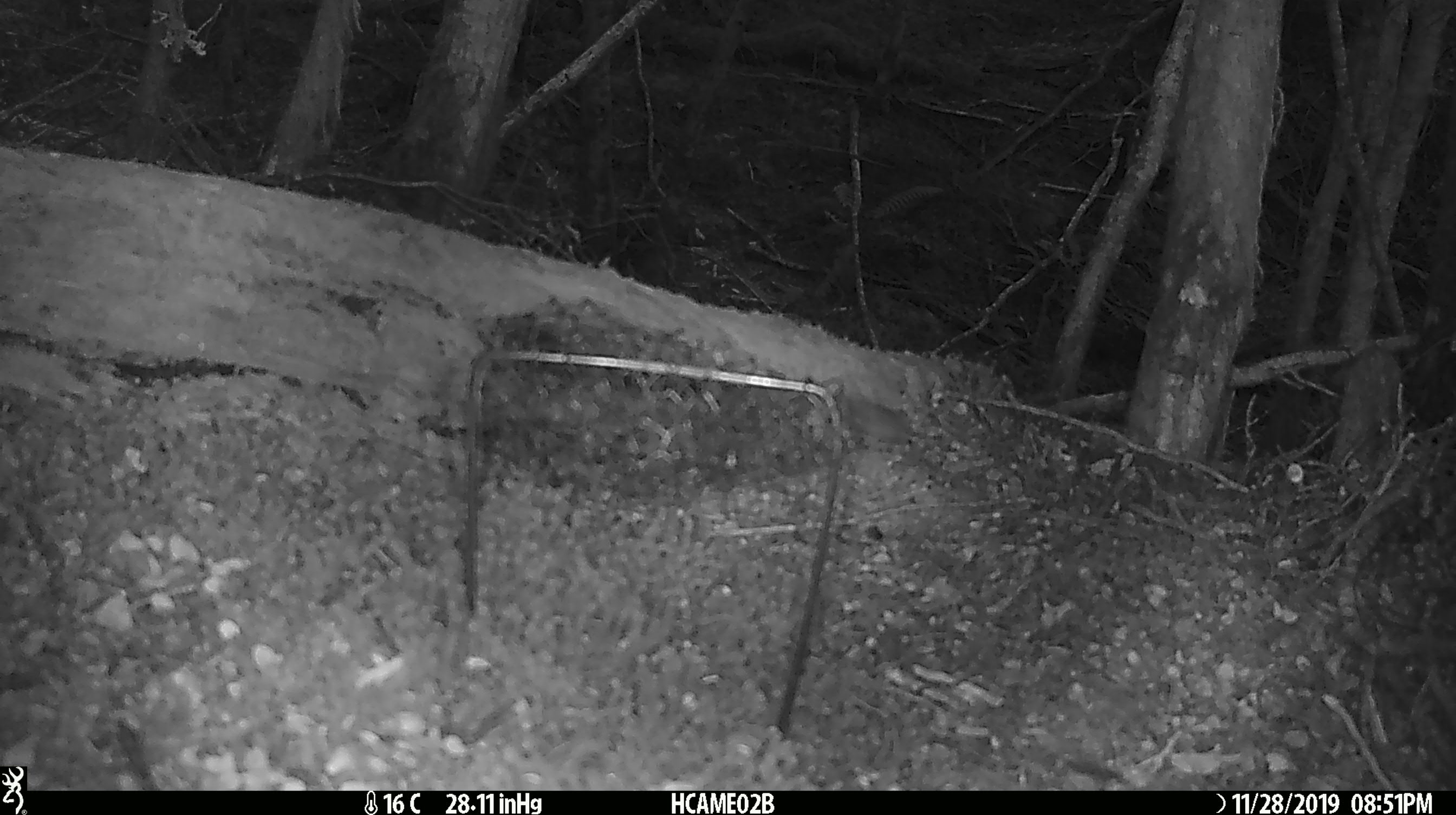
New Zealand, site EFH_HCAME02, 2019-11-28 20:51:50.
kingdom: Animalia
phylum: Chordata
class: Mammalia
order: Rodentia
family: Muridae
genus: Mus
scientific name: Mus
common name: mouse